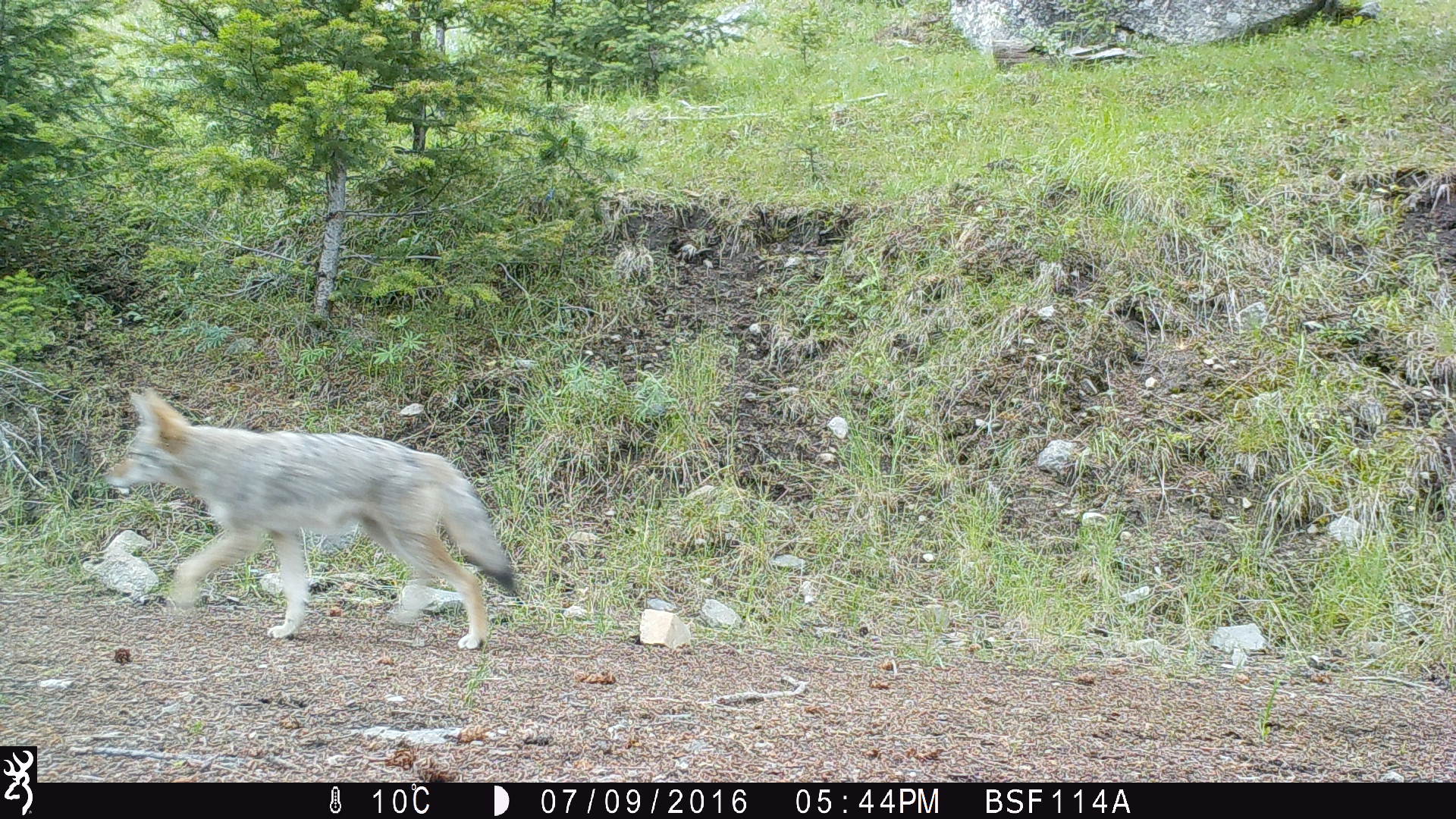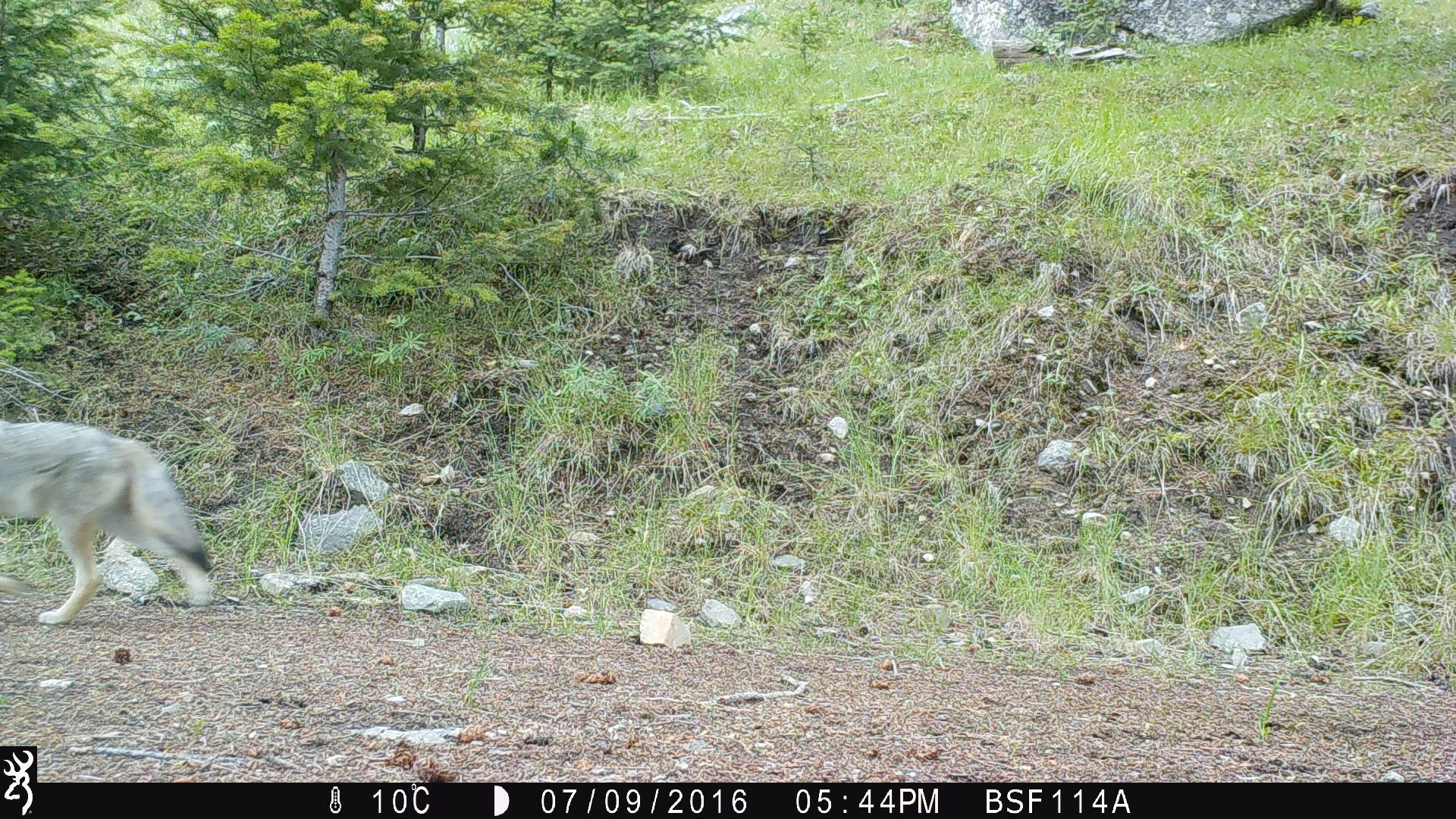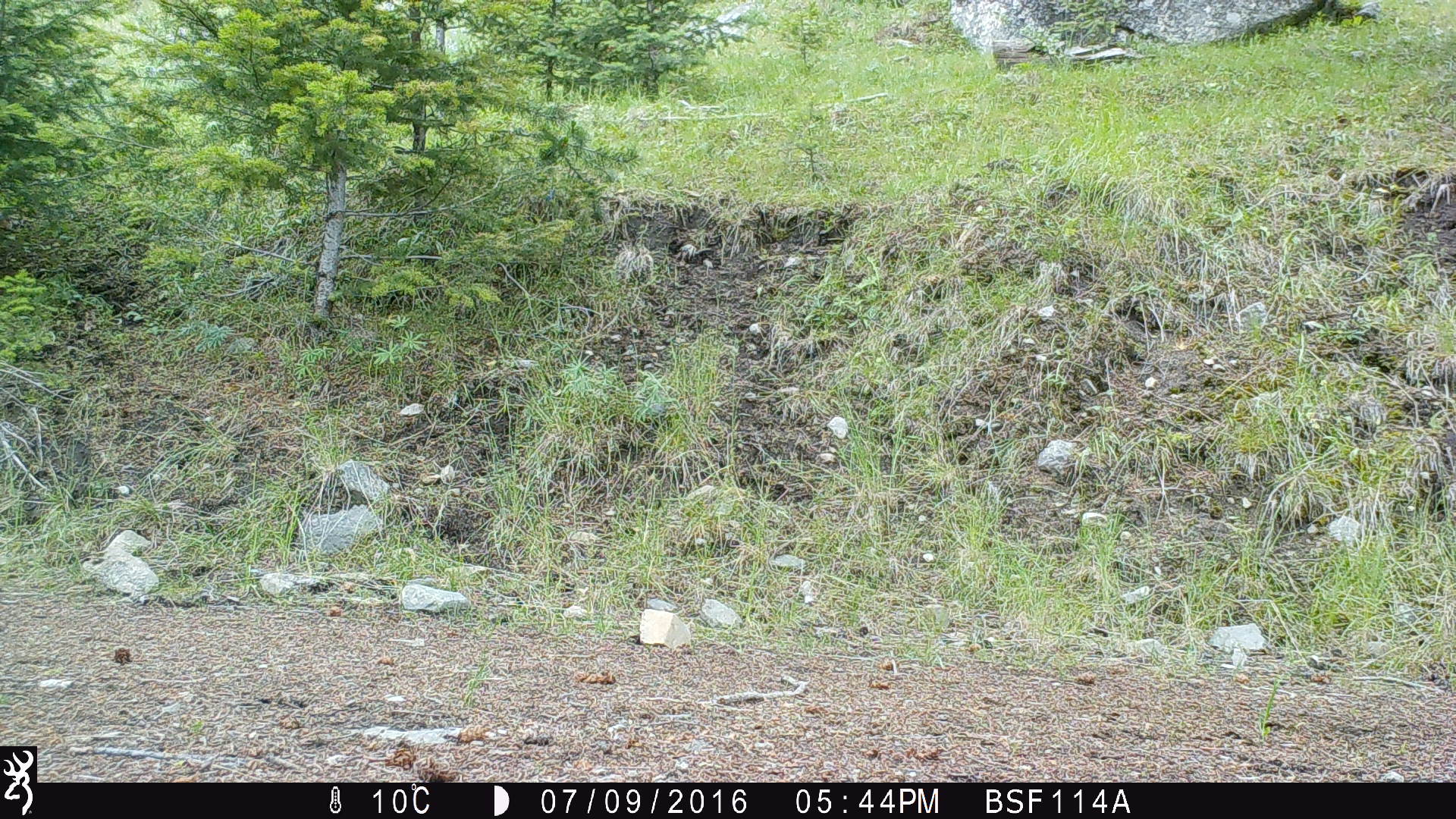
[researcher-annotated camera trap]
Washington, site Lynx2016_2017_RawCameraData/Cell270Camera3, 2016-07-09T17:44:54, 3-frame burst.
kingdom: Animalia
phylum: Chordata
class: Mammalia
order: Carnivora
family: Canidae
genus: Canis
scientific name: Canis latrans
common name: coyote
Canis latrans (coyote). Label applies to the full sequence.